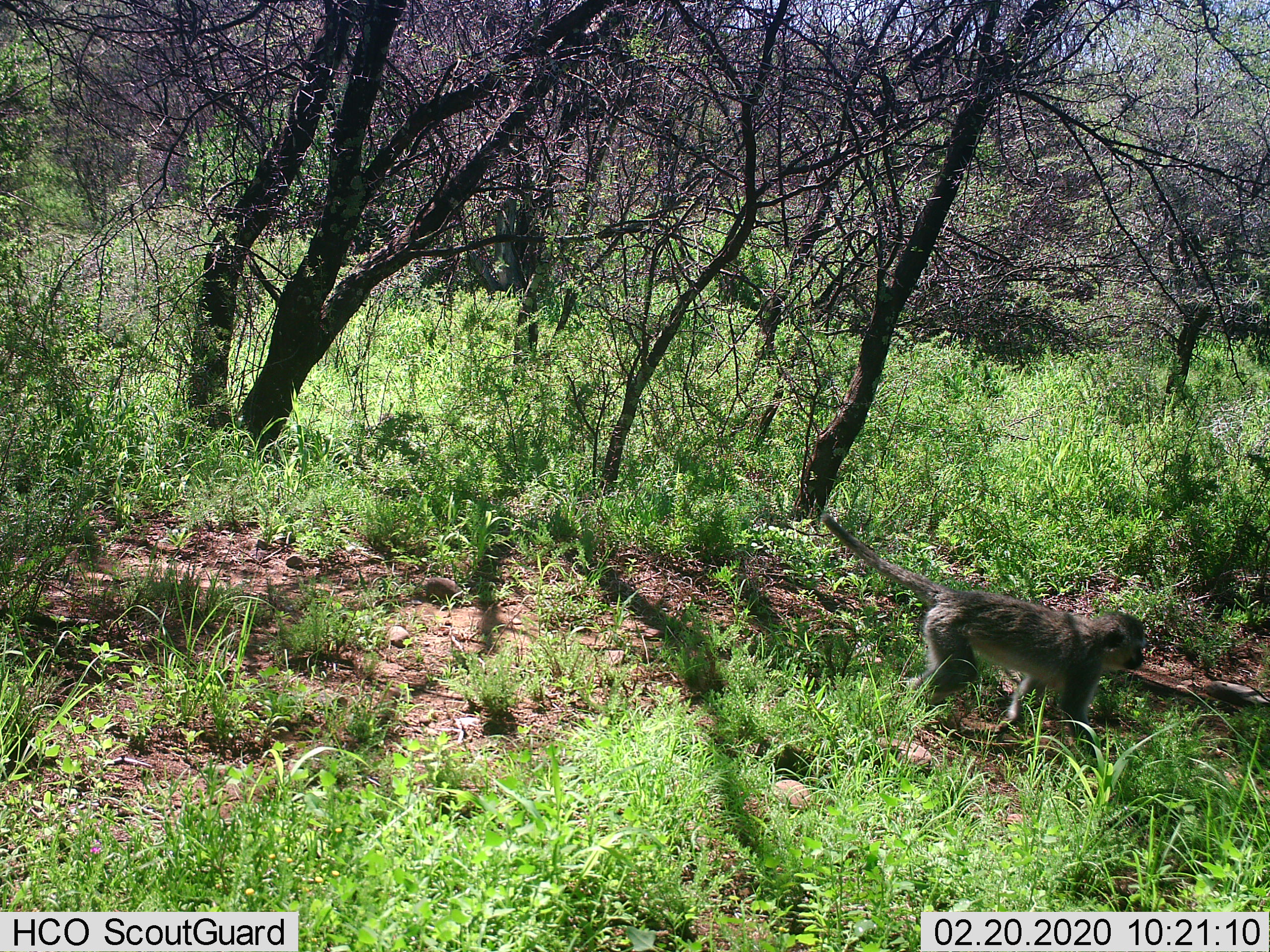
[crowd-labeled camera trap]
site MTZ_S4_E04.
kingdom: Animalia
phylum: Chordata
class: Mammalia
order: Primates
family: Cercopithecidae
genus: Chlorocebus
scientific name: Chlorocebus pygerythrus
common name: vervet monkey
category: monkeyvervet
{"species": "monkeyvervet (vervet monkey) (Chlorocebus pygerythrus)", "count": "1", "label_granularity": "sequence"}